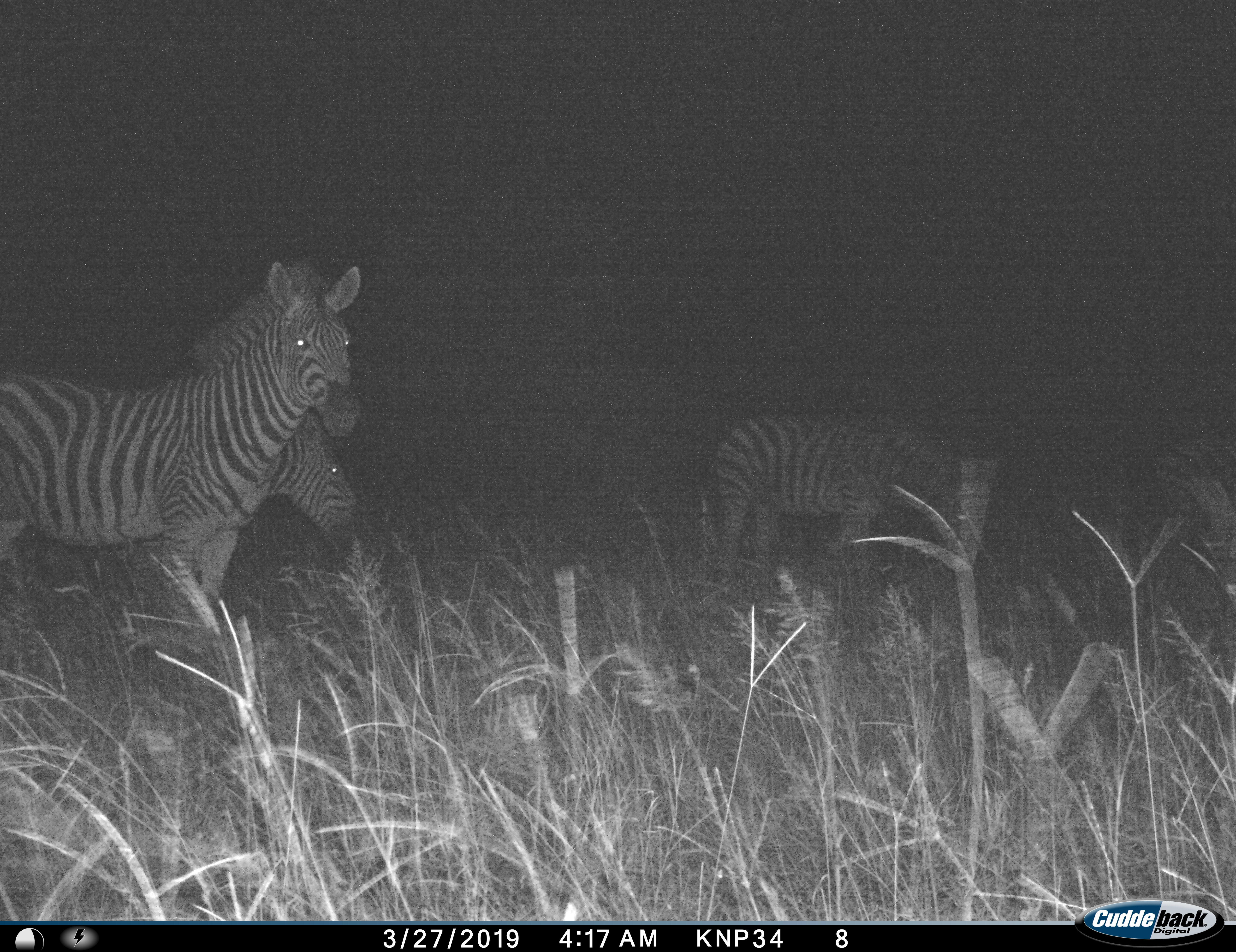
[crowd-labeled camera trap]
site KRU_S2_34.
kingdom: Animalia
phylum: Chordata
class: Mammalia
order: Perissodactyla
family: Equidae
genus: Equus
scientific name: Equus quagga burchellii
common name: burchell's zebra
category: zebraburchells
Zebraburchells (burchell's zebra) (Equus quagga burchellii), count 4. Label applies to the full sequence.